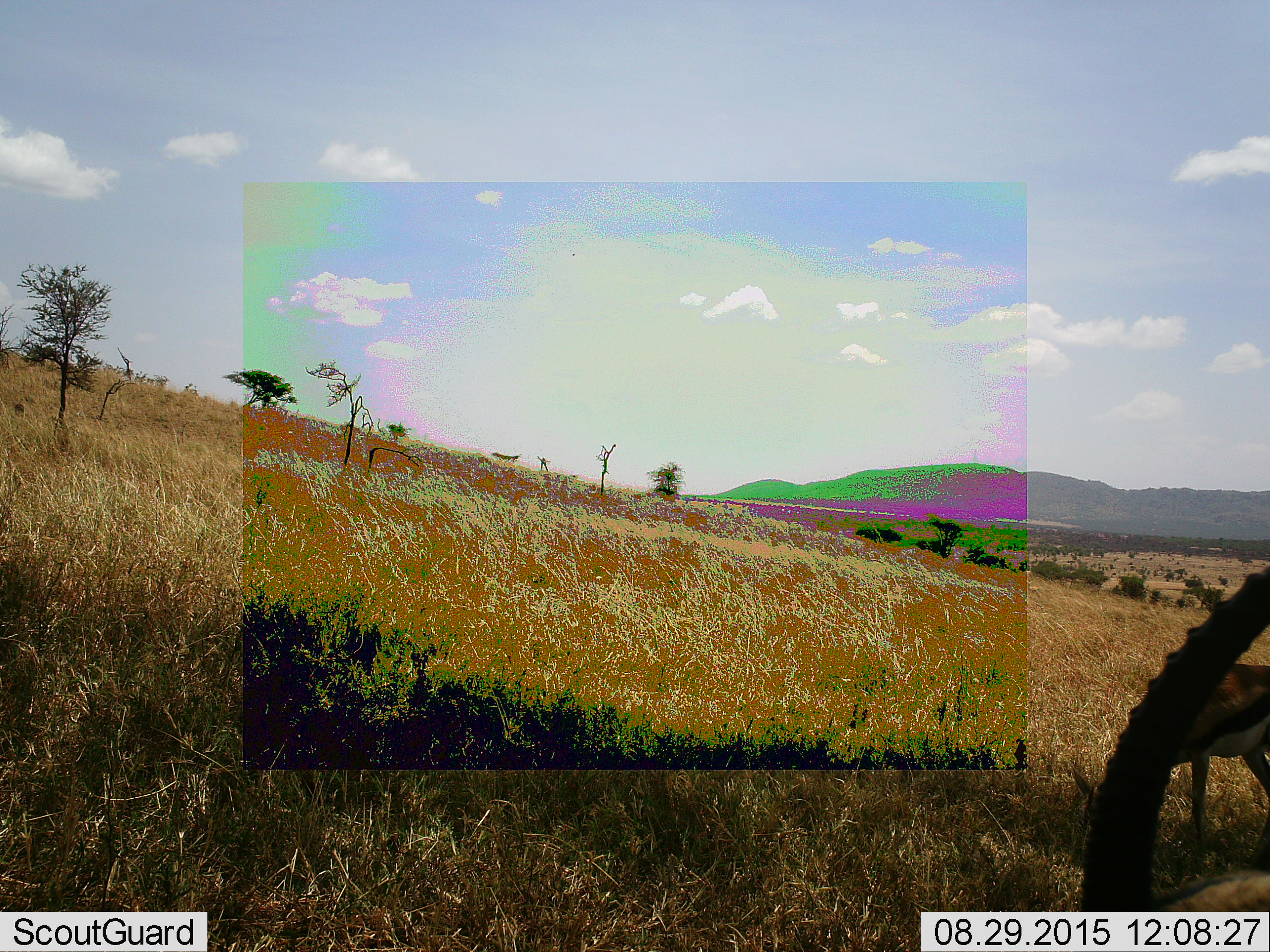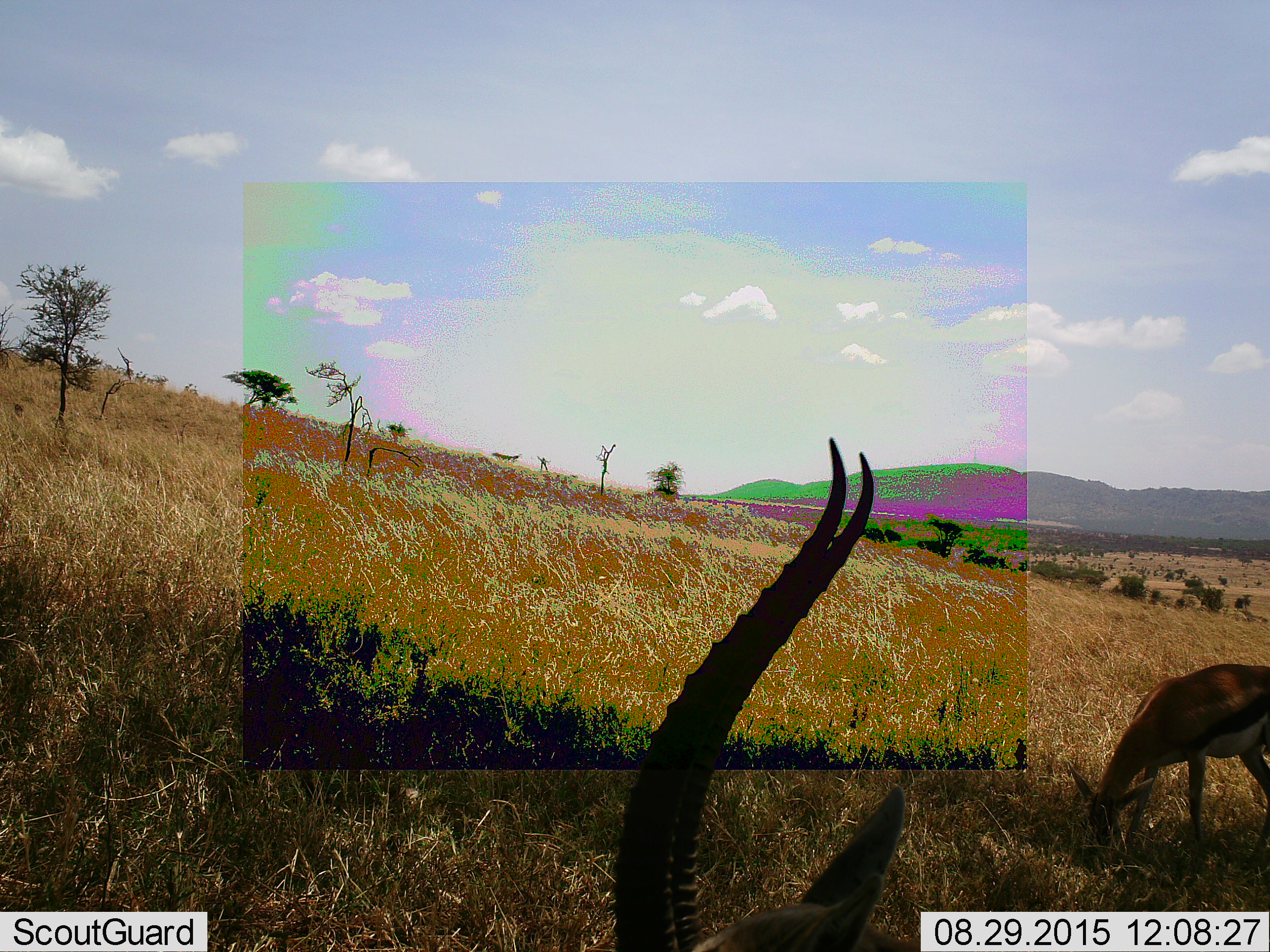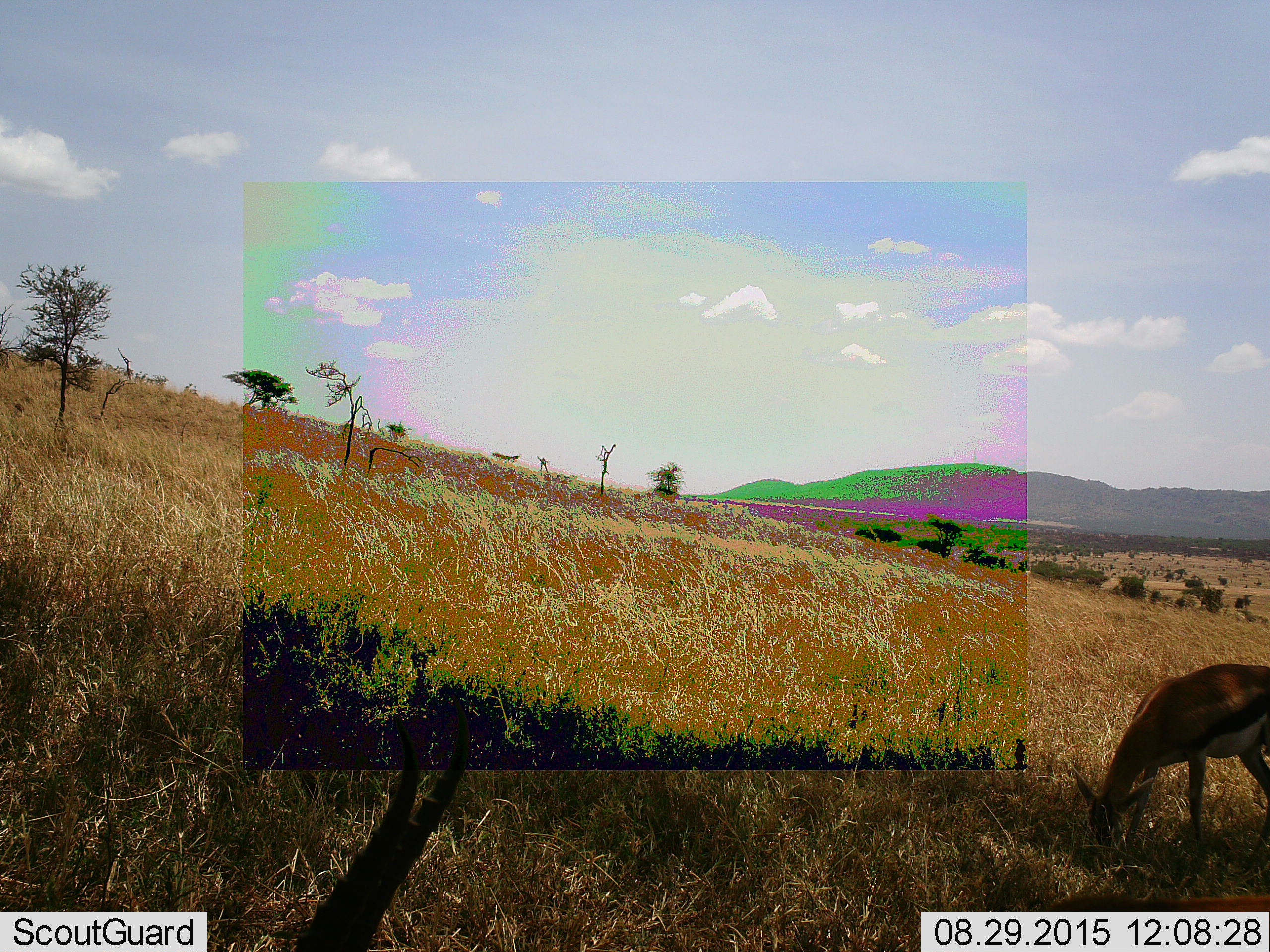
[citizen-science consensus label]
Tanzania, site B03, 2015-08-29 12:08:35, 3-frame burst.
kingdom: Animalia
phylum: Chordata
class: Mammalia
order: Artiodactyla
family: Bovidae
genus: Eudorcas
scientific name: Eudorcas thomsonii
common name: thomson's gazelle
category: gazellethomsons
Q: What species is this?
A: Gazellethomsons (thomson's gazelle) (Eudorcas thomsonii).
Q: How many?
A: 2.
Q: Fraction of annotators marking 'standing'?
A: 41%.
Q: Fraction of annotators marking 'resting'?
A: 6%.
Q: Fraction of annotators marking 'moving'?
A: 41%.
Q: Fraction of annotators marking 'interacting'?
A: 0%.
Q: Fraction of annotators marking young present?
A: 0%.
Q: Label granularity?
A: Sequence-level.